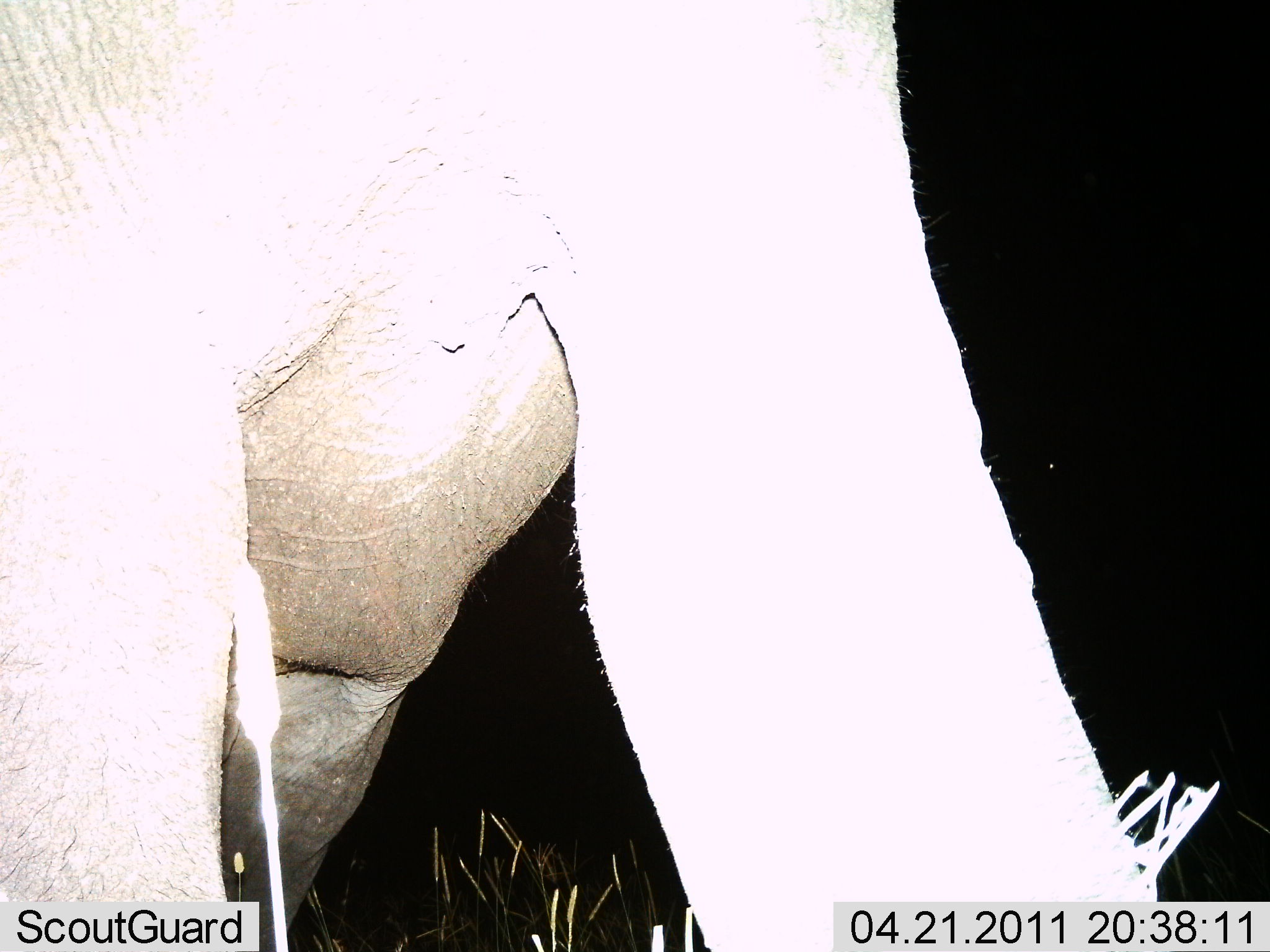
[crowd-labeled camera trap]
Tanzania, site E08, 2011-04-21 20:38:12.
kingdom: Animalia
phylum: Chordata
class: Mammalia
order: Proboscidea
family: Elephantidae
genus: Loxodonta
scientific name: Loxodonta africana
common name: african bush elephant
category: elephant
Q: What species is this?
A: Elephant (african bush elephant) (Loxodonta africana).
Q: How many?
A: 1.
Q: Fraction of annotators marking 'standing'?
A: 80%.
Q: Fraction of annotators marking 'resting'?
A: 0%.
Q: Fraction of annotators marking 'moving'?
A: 13%.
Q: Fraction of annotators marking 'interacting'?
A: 0%.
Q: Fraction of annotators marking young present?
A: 0%.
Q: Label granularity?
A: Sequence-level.